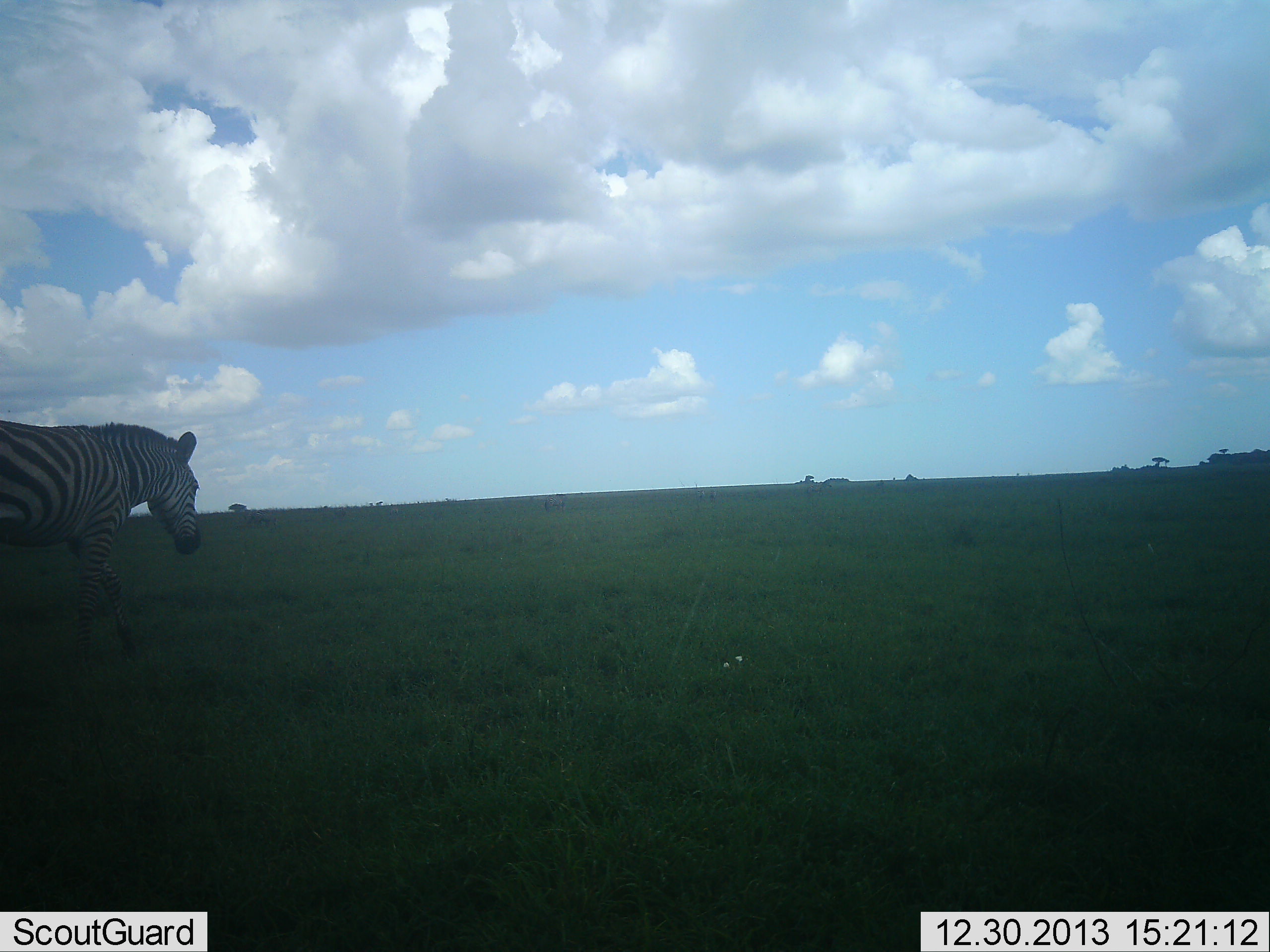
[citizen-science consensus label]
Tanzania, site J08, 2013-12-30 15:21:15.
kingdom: Animalia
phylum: Chordata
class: Mammalia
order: Perissodactyla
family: Equidae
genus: Equus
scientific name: Equus quagga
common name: plains zebra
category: zebra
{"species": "zebra (plains zebra) (Equus quagga)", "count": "1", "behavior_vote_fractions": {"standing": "0%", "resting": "0%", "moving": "100%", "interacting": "0%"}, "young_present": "0%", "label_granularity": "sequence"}